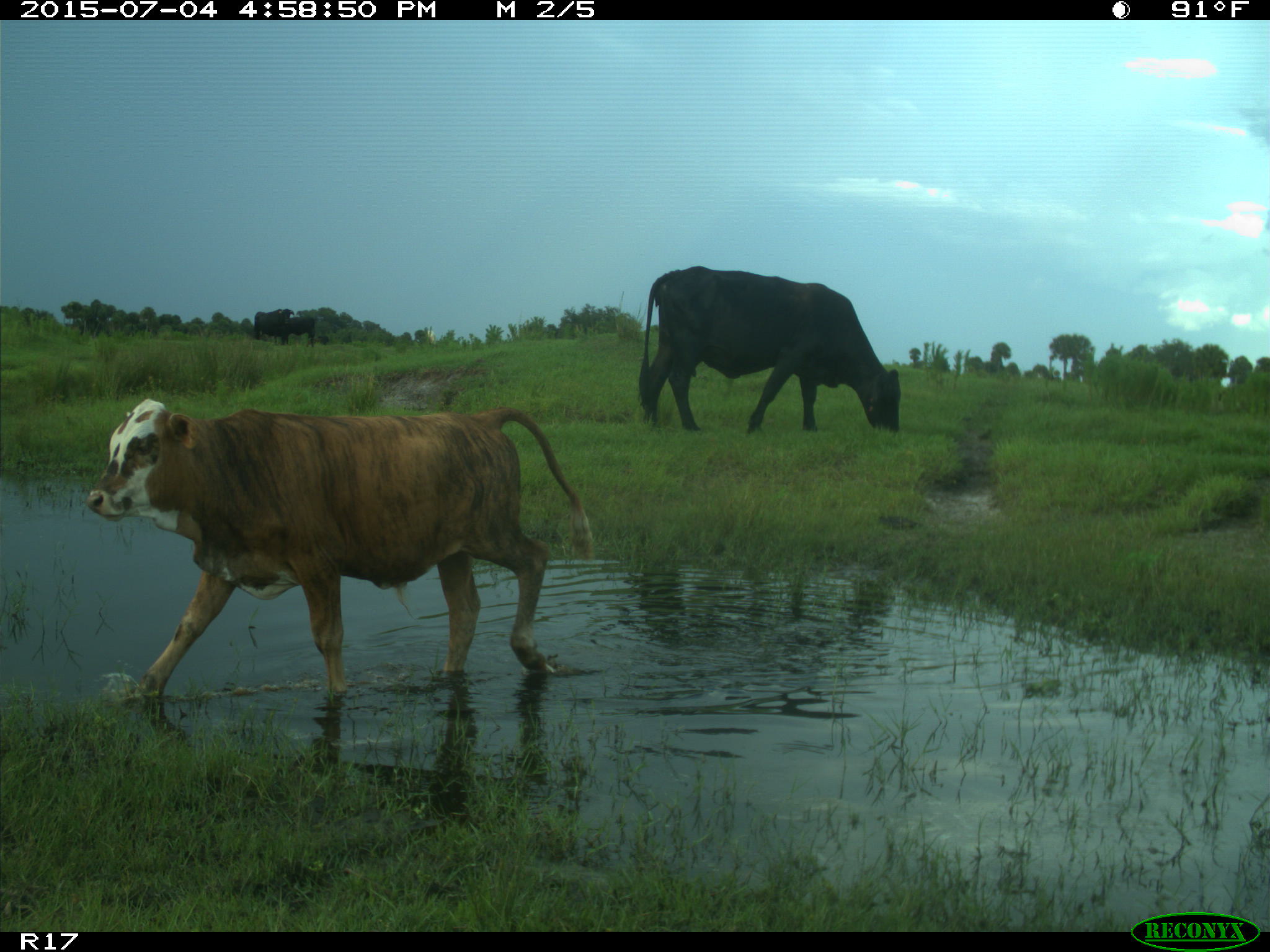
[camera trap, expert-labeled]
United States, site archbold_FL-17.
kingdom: Animalia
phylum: Chordata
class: Mammalia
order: Artiodactyla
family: Bovidae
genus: Bos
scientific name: Bos taurus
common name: domestic cow